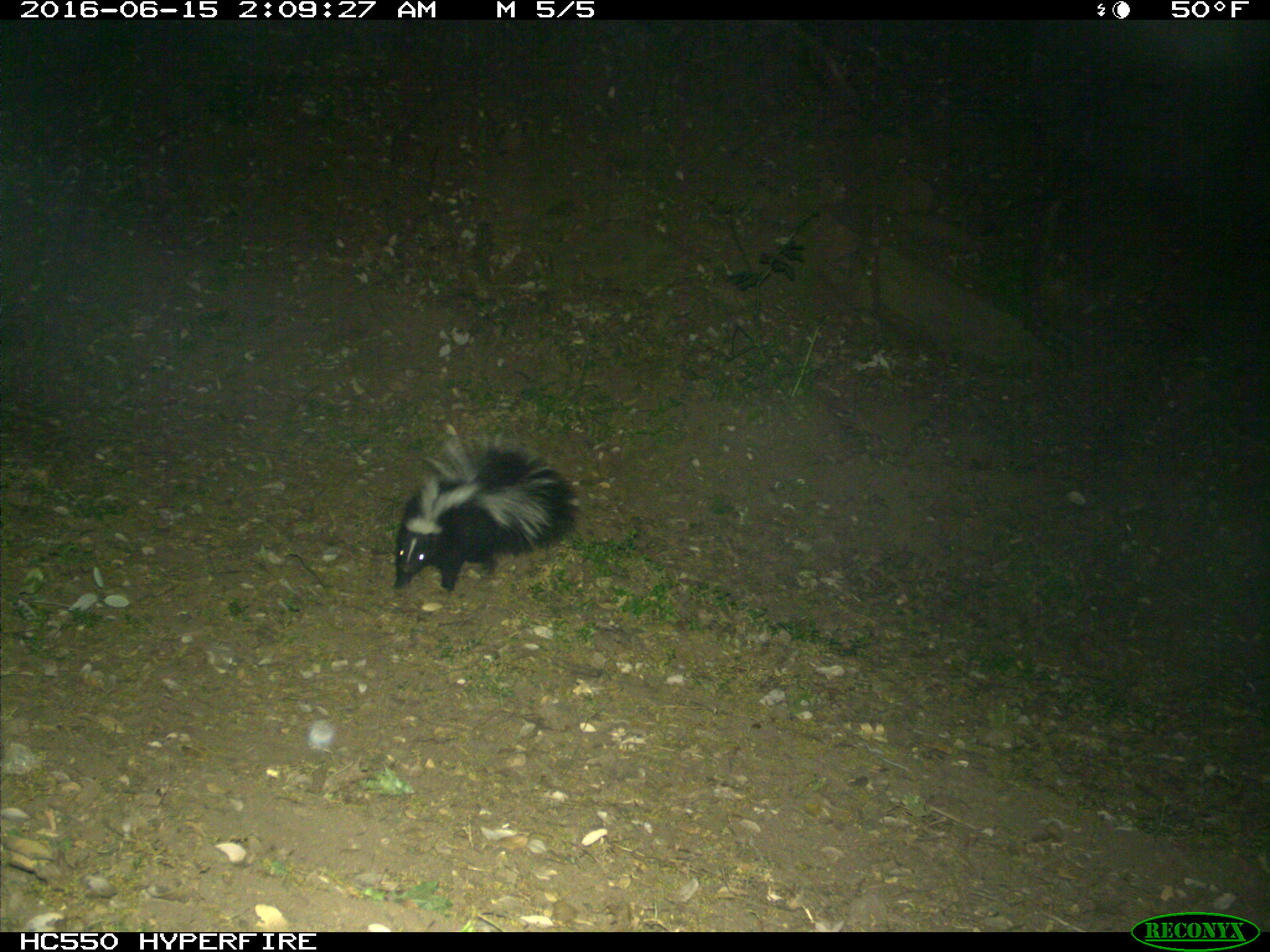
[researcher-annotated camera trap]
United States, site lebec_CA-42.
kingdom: Animalia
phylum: Chordata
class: Mammalia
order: Carnivora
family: Mephitidae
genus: Mephitis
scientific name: Mephitis mephitis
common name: striped skunk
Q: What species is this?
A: Mephitis mephitis (striped skunk).